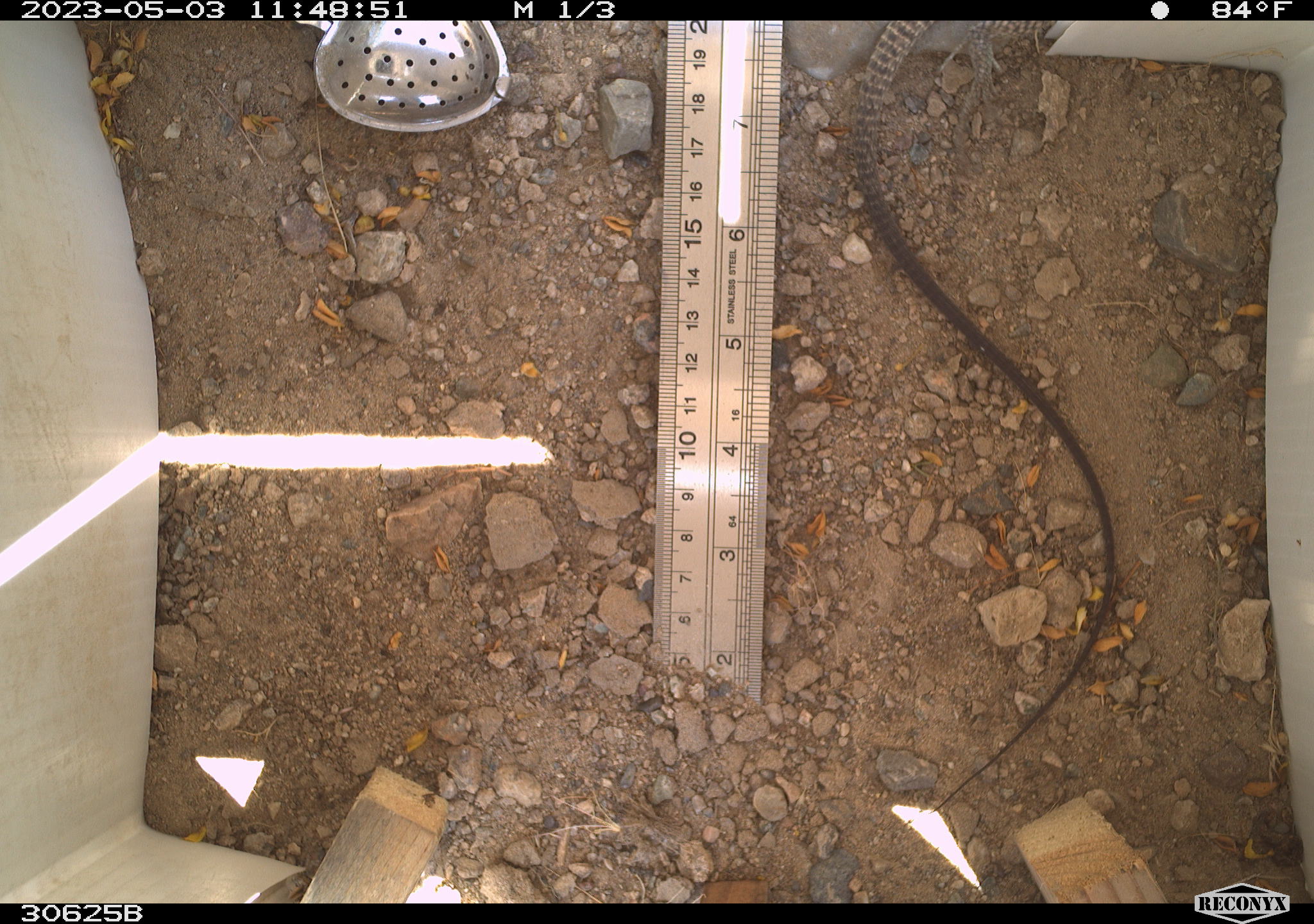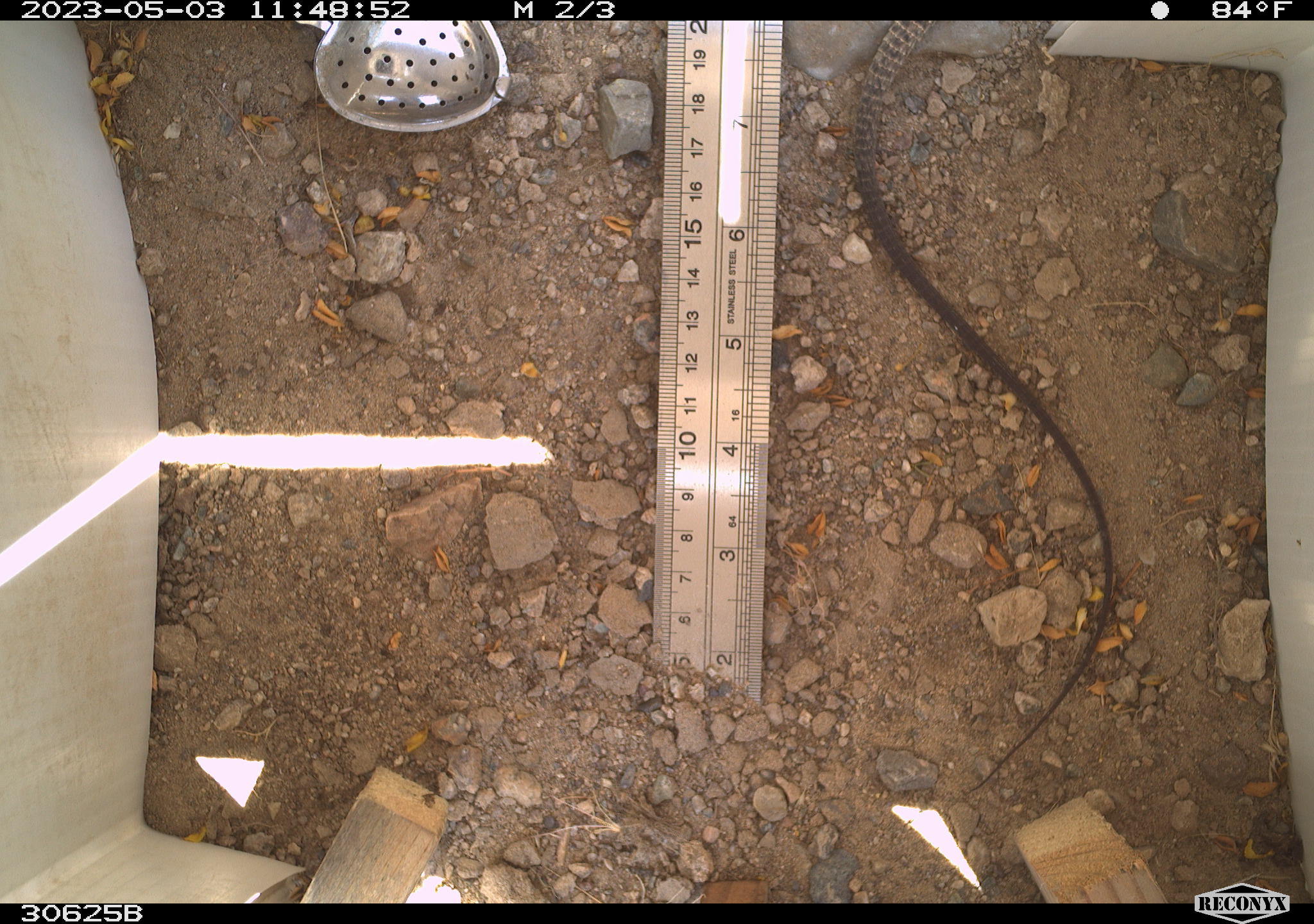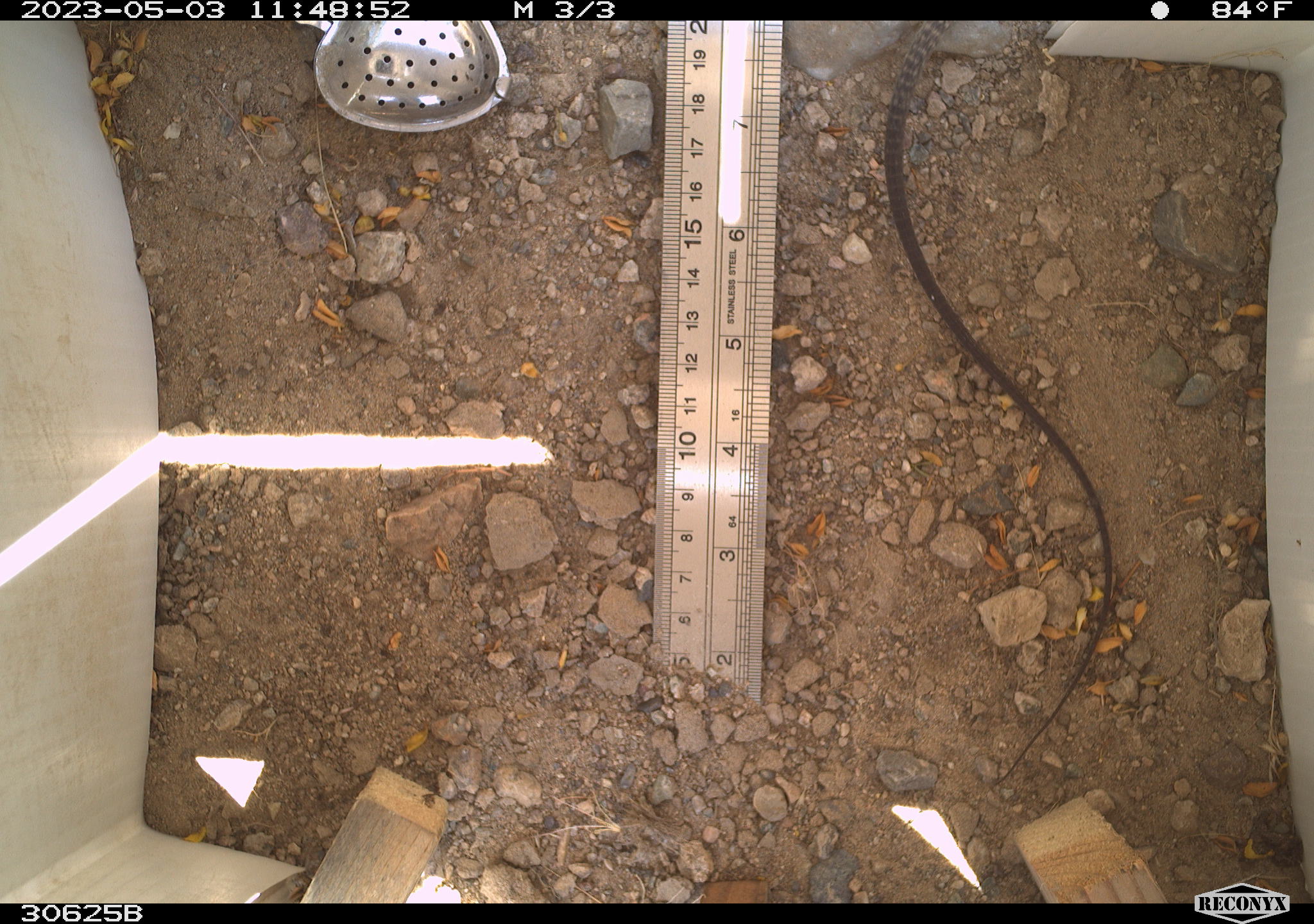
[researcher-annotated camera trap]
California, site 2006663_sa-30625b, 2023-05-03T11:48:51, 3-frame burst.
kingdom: Animalia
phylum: Chordata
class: Reptilia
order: Squamata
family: Teiidae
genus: Aspidoscelis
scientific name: Aspidoscelis tigris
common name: western whiptail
Western whiptail (Aspidoscelis tigris).